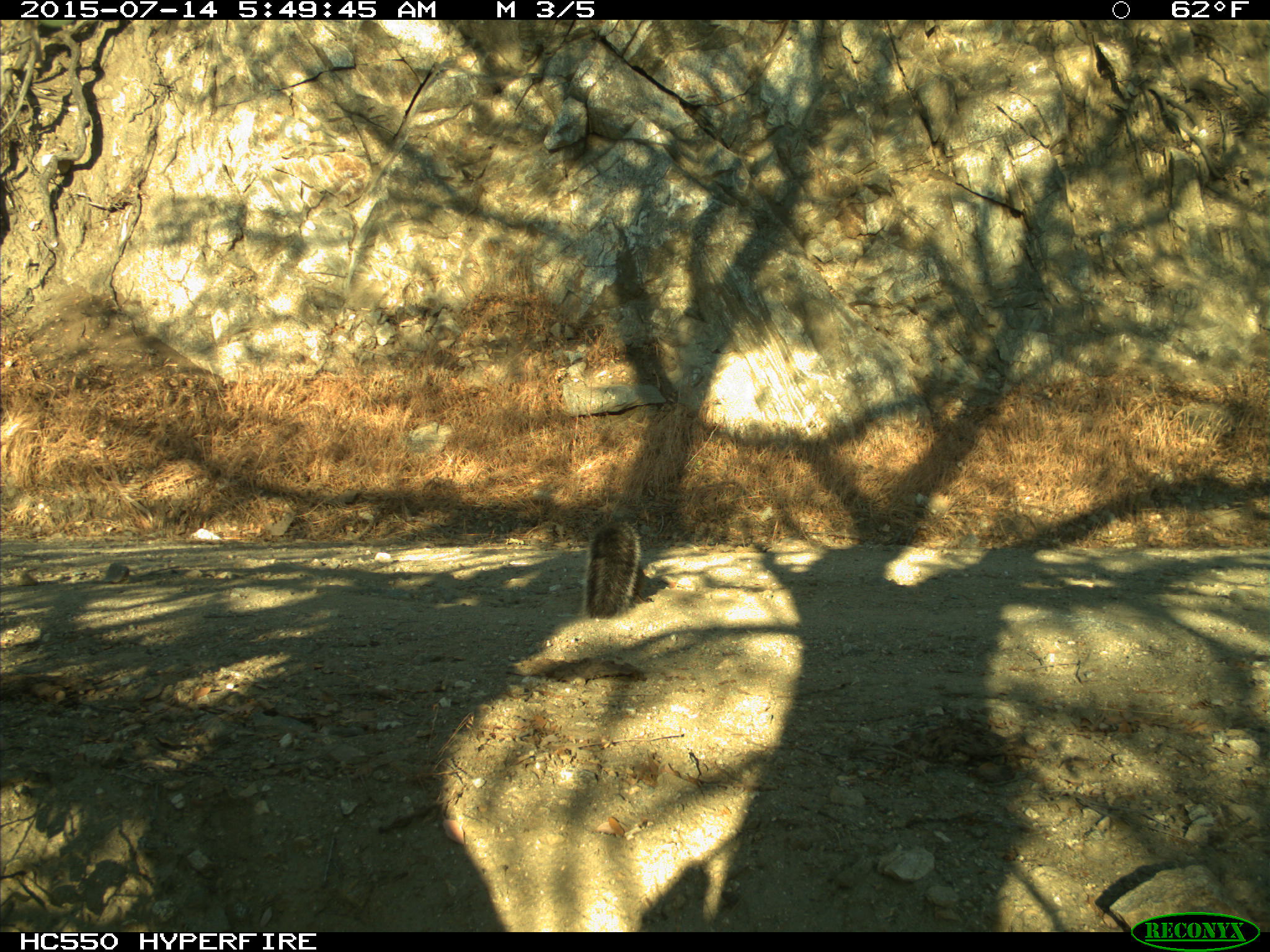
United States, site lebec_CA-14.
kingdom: Animalia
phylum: Chordata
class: Mammalia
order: Rodentia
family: Sciuridae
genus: Sciurus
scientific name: Sciurus carolinensis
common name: eastern gray squirrel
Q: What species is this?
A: Sciurus carolinensis (eastern gray squirrel).